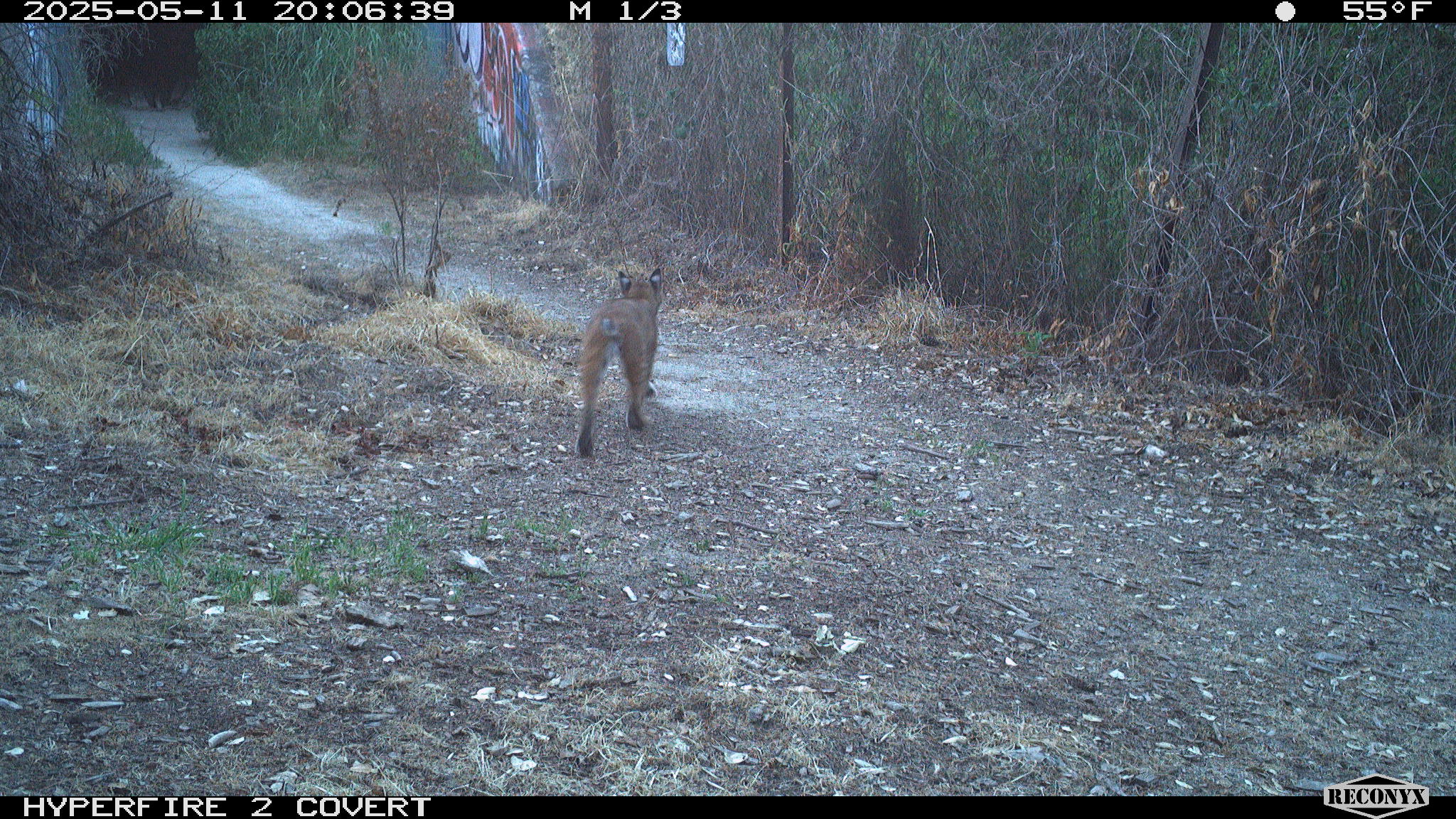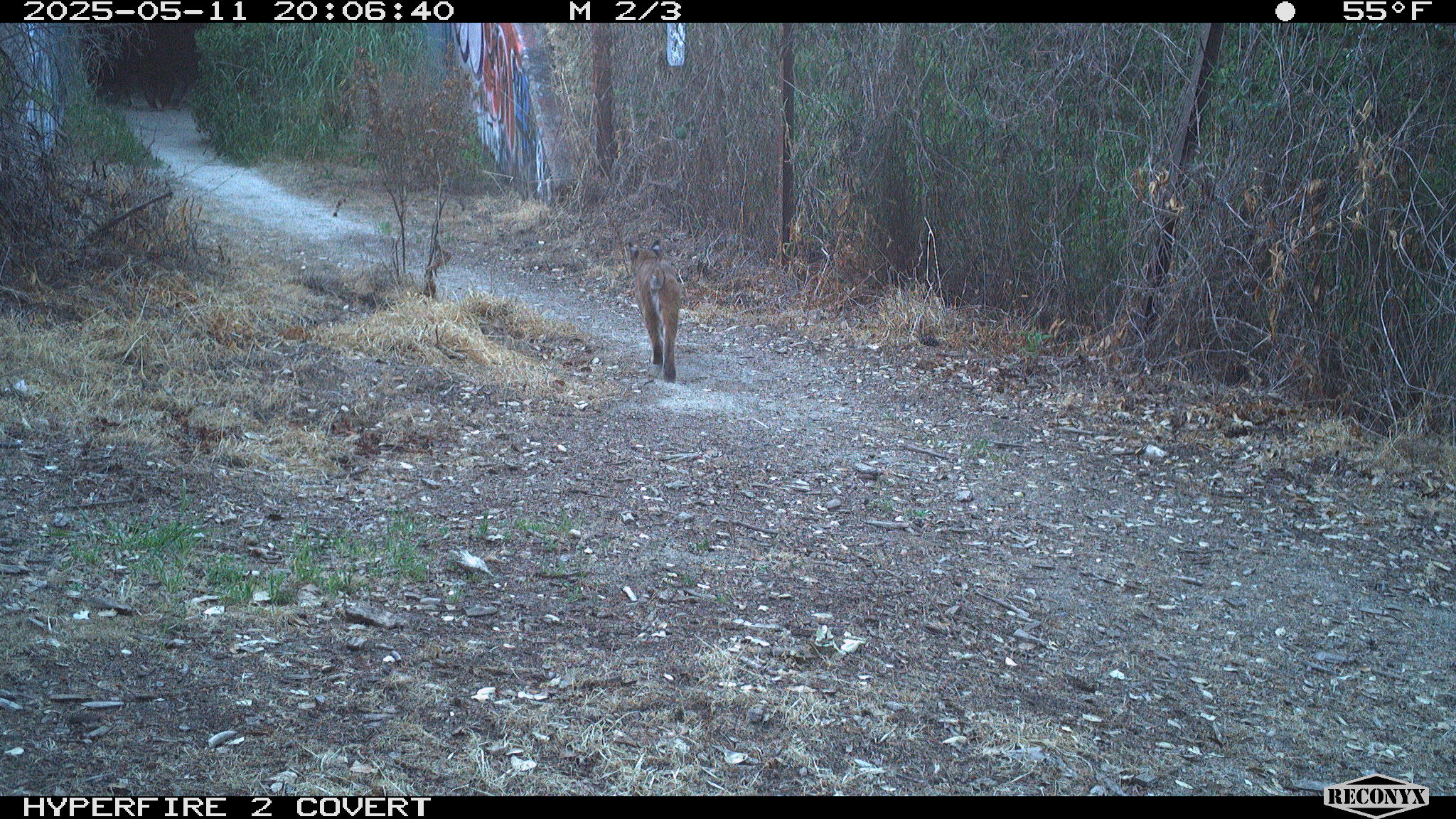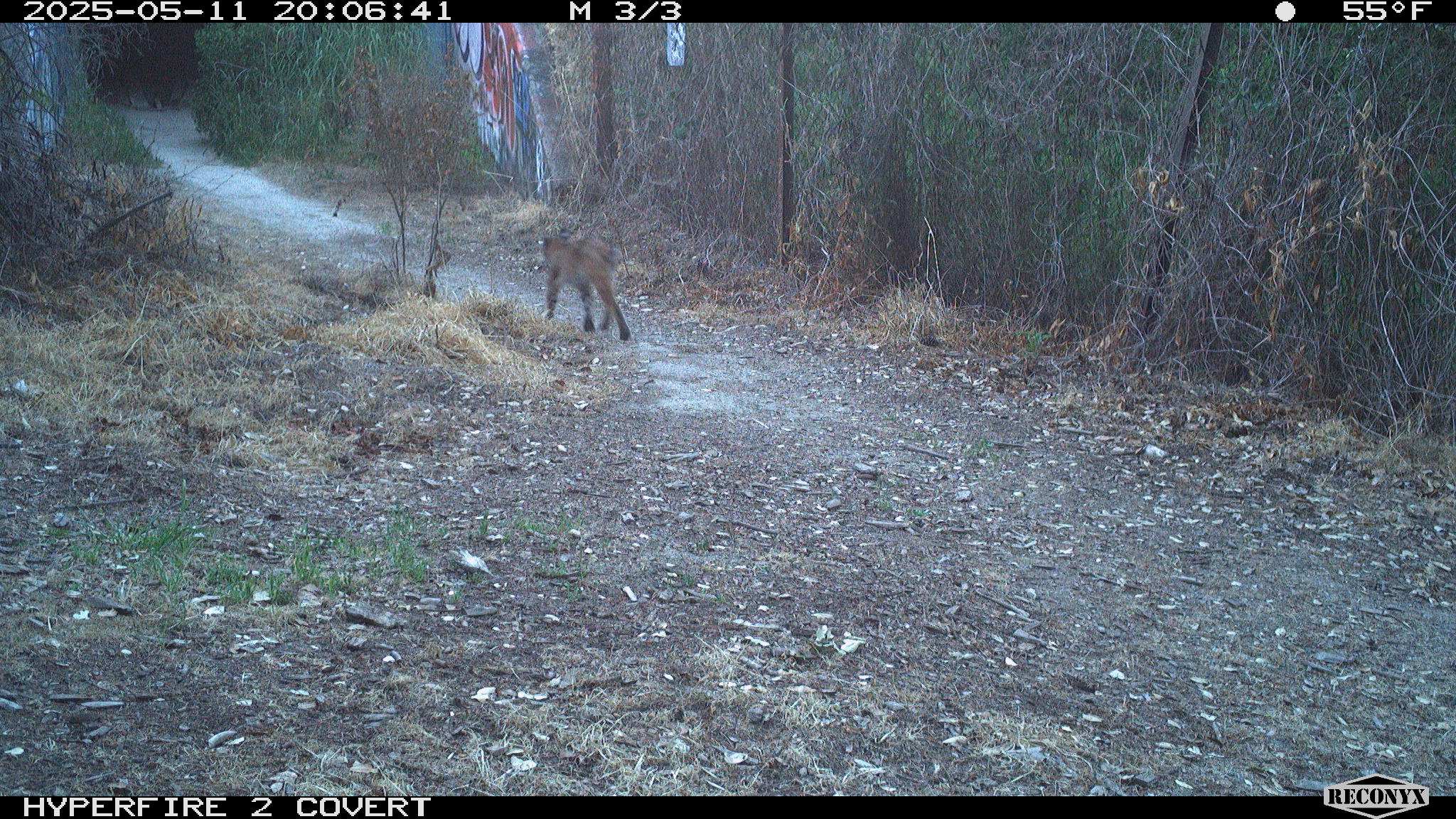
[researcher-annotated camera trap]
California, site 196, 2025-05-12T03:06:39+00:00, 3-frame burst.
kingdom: Animalia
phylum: Chordata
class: Mammalia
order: Carnivora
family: Felidae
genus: Lynx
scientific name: Lynx rufus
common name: bobcat